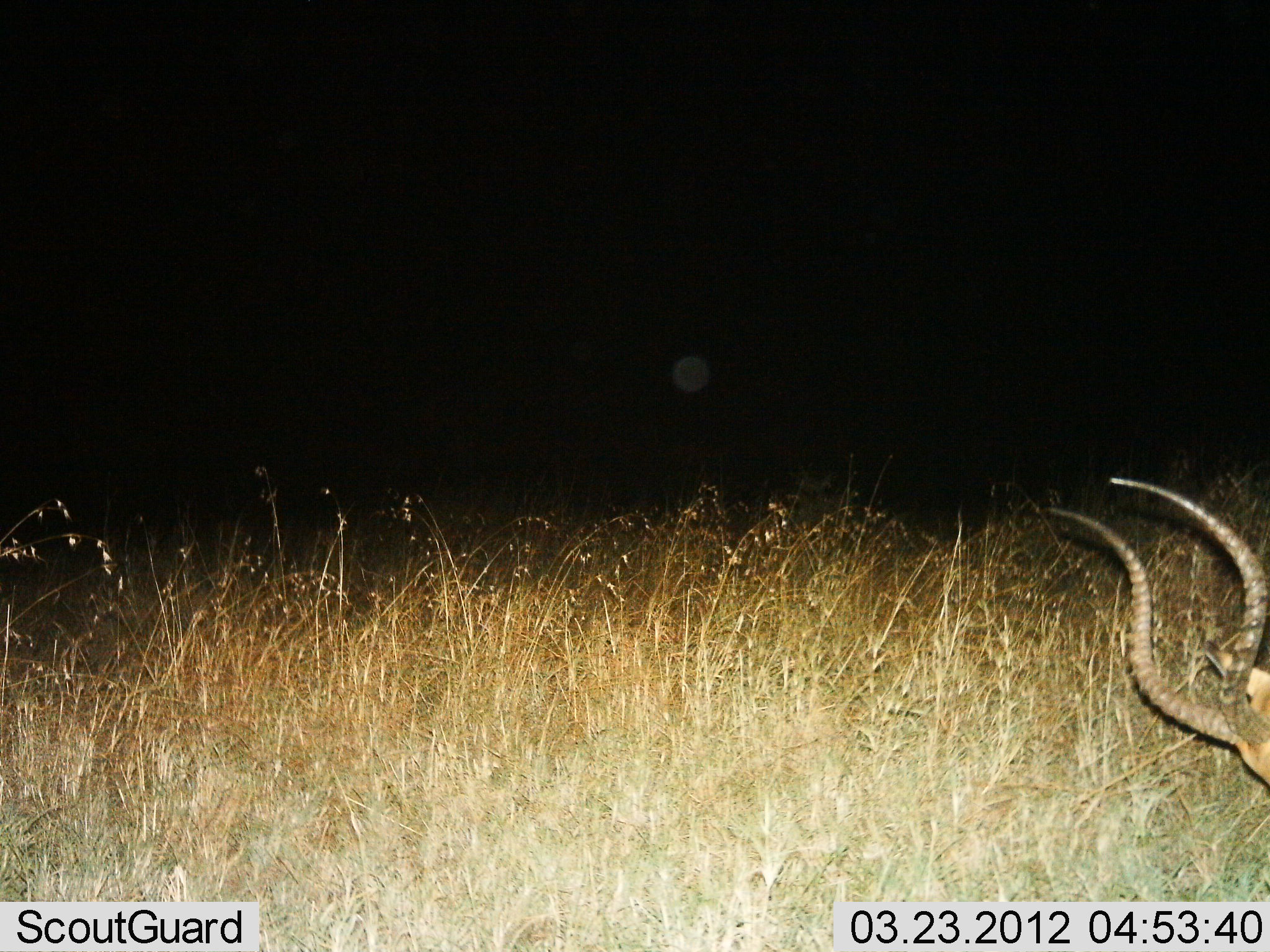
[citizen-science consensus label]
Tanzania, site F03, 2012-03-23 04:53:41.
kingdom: Animalia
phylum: Chordata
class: Mammalia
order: Artiodactyla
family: Bovidae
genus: Aepyceros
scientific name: Aepyceros melampus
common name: impala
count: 1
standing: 18%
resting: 35%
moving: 6%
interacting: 0%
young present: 0%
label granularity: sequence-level